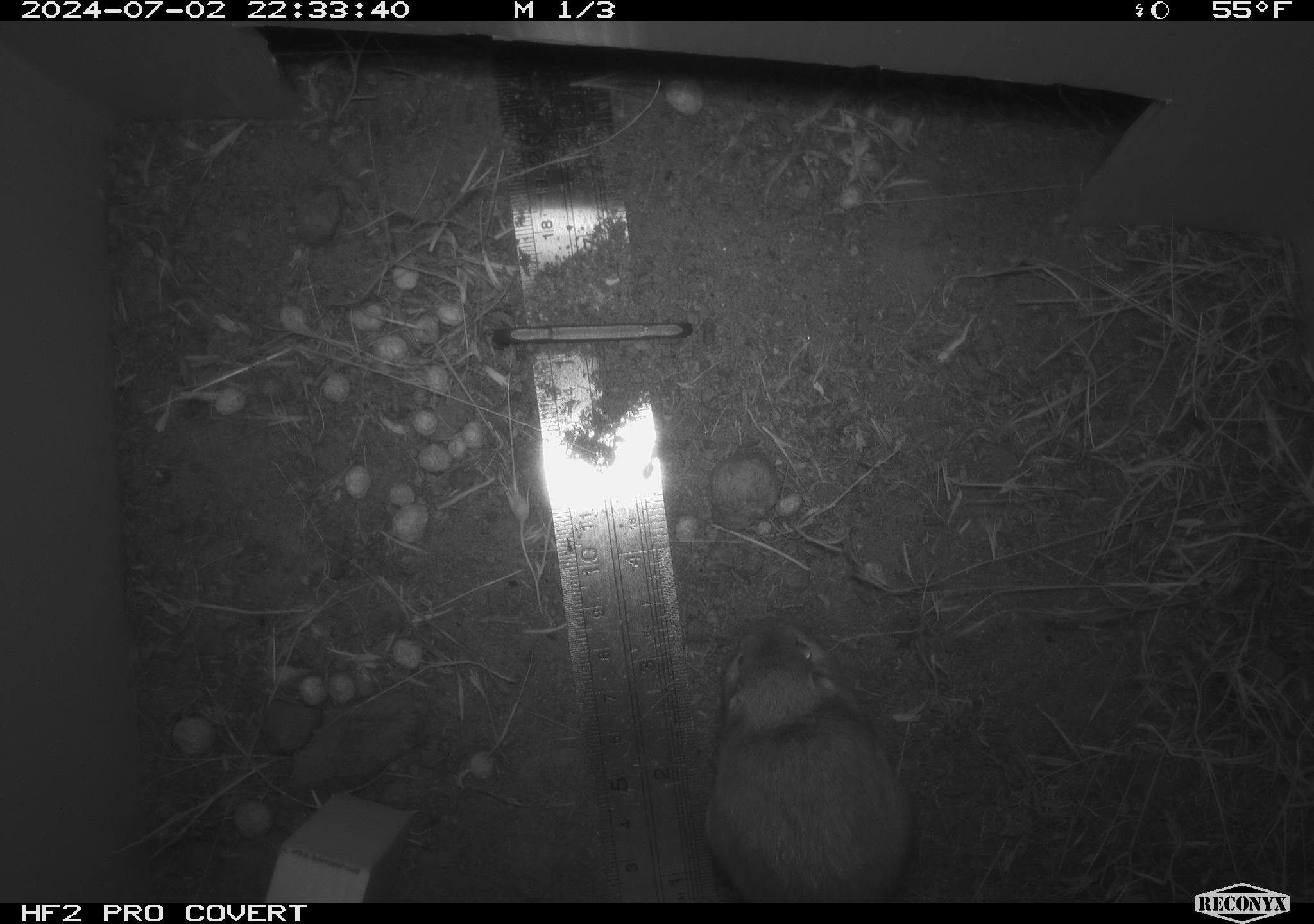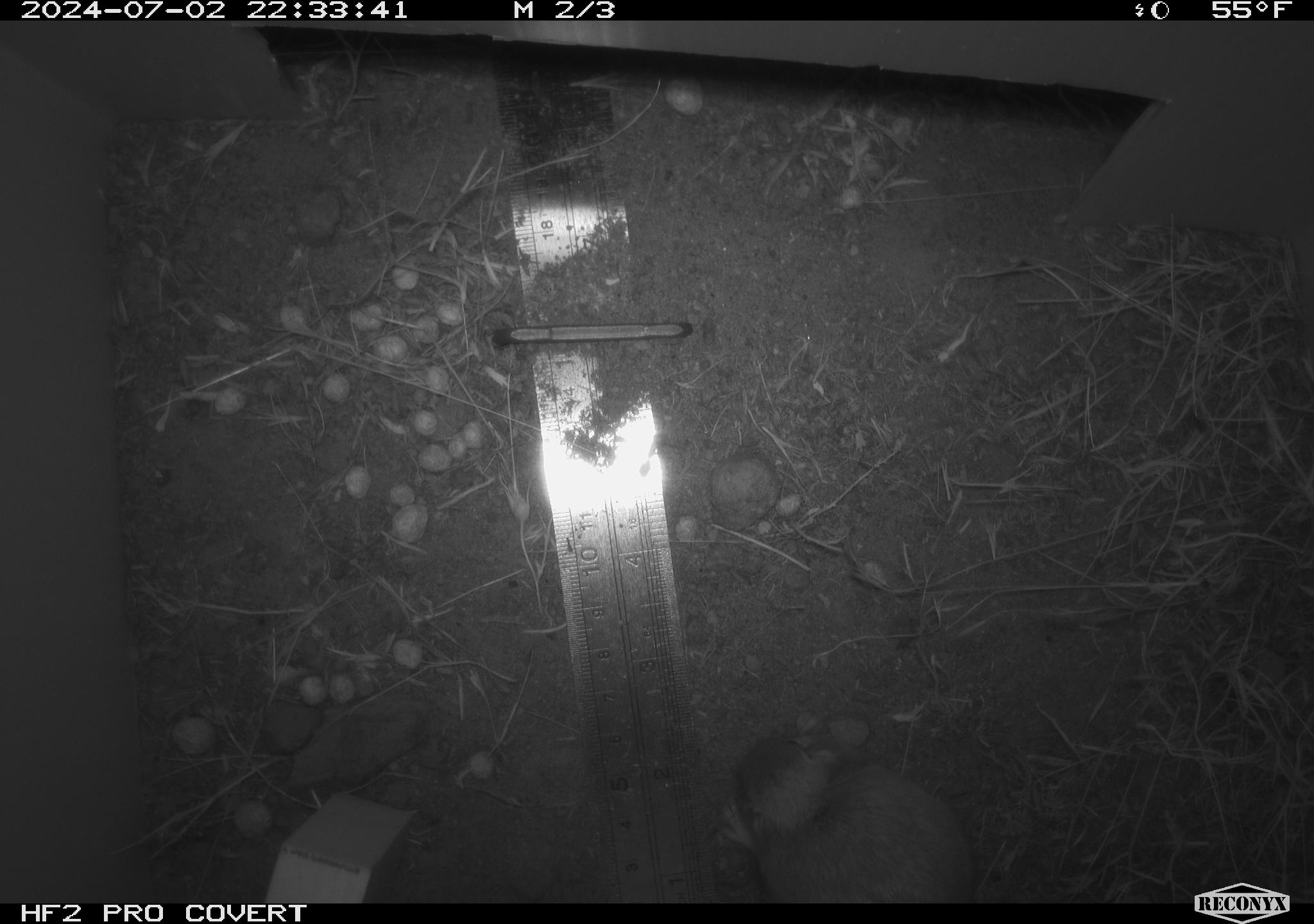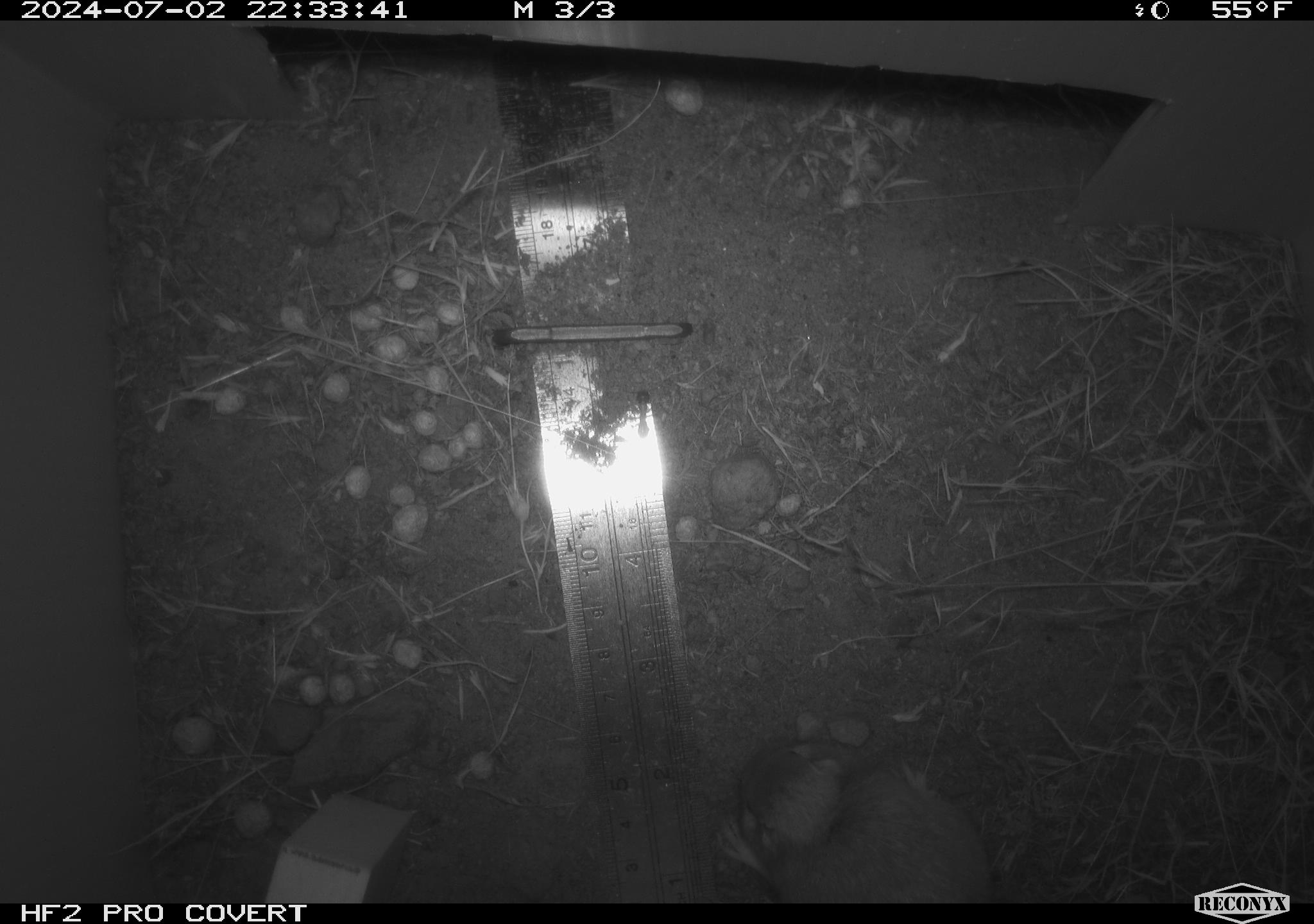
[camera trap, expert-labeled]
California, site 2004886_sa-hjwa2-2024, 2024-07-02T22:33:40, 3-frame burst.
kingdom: Animalia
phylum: Chordata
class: Mammalia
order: Rodentia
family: Heteromyidae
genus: Dipodomys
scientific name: Dipodomys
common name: kangaroo rats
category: dipodomys species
Dipodomys species (kangaroo rats) (Dipodomys).